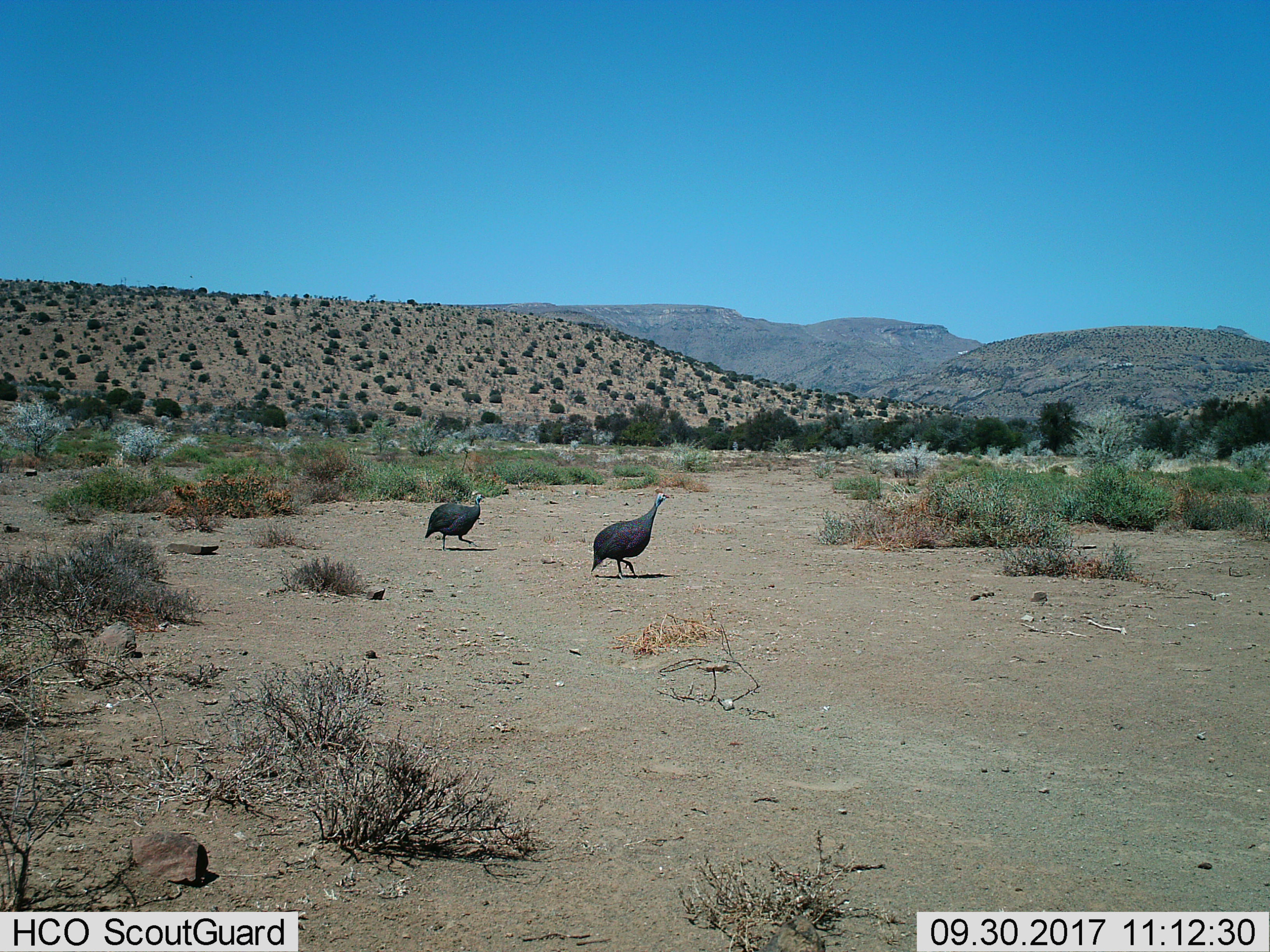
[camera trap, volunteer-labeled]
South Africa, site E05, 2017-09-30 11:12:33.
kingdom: Animalia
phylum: Chordata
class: Aves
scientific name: Aves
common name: bird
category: birdother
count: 2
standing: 12%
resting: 0%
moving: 88%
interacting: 0%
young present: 0%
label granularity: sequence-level